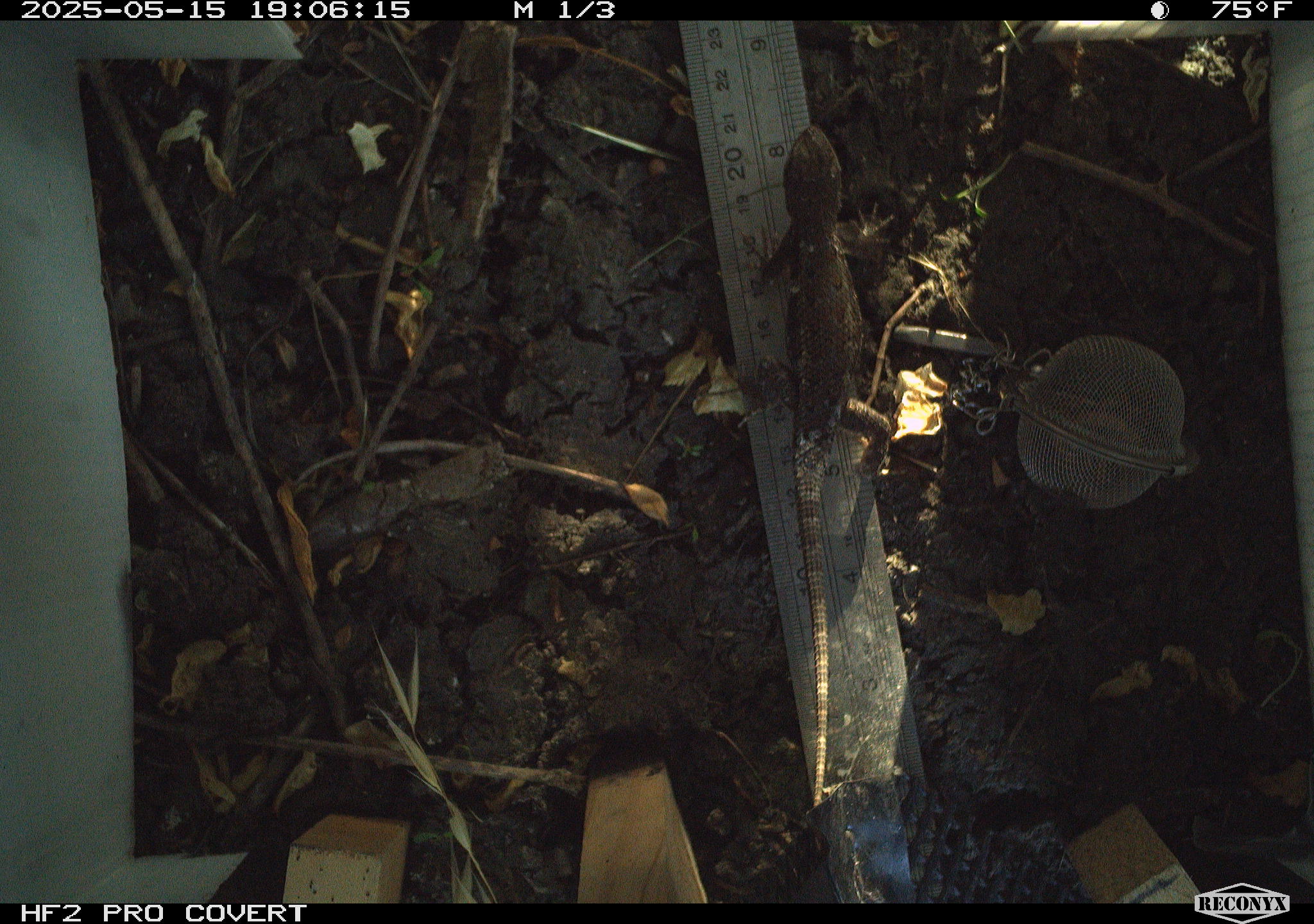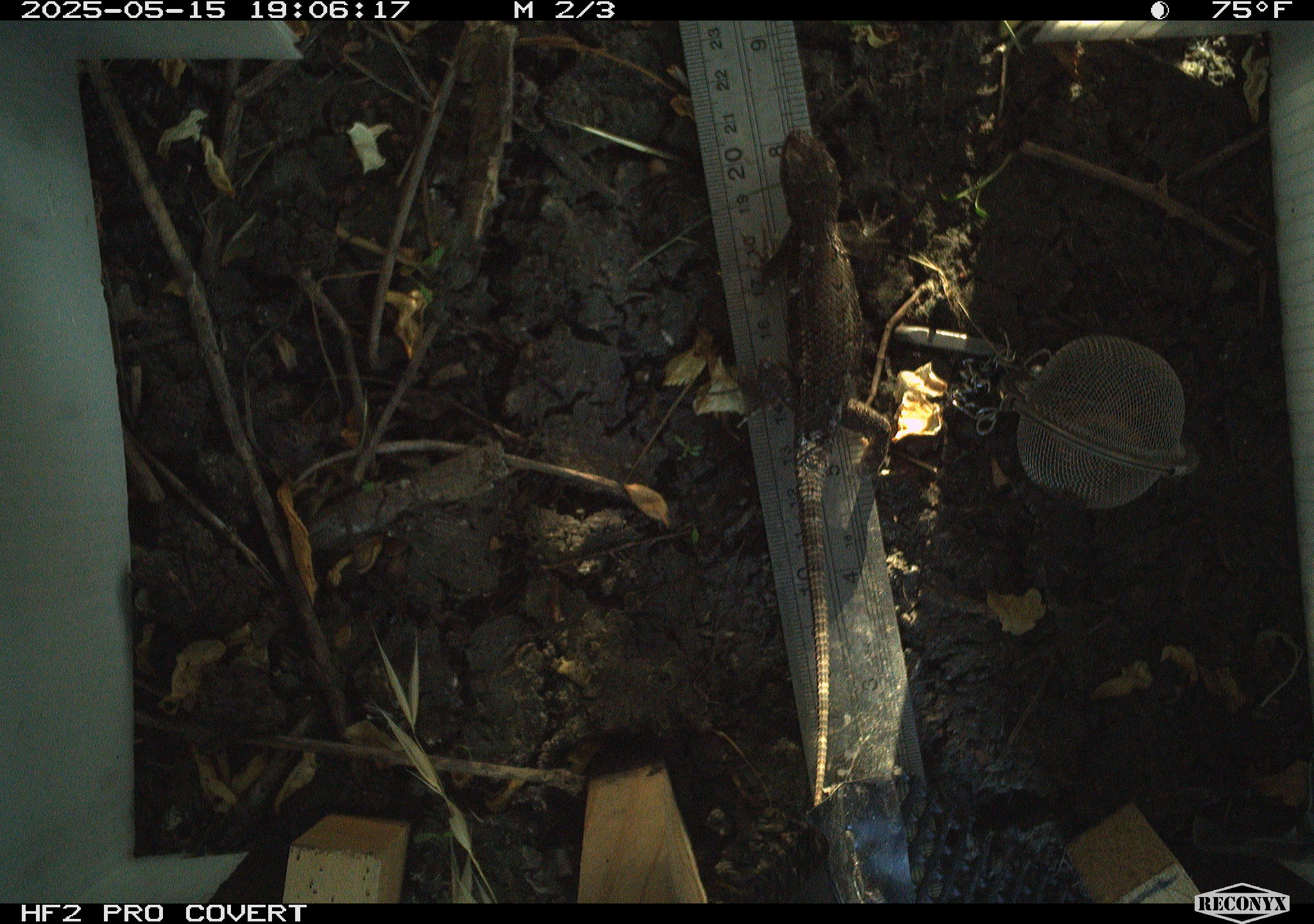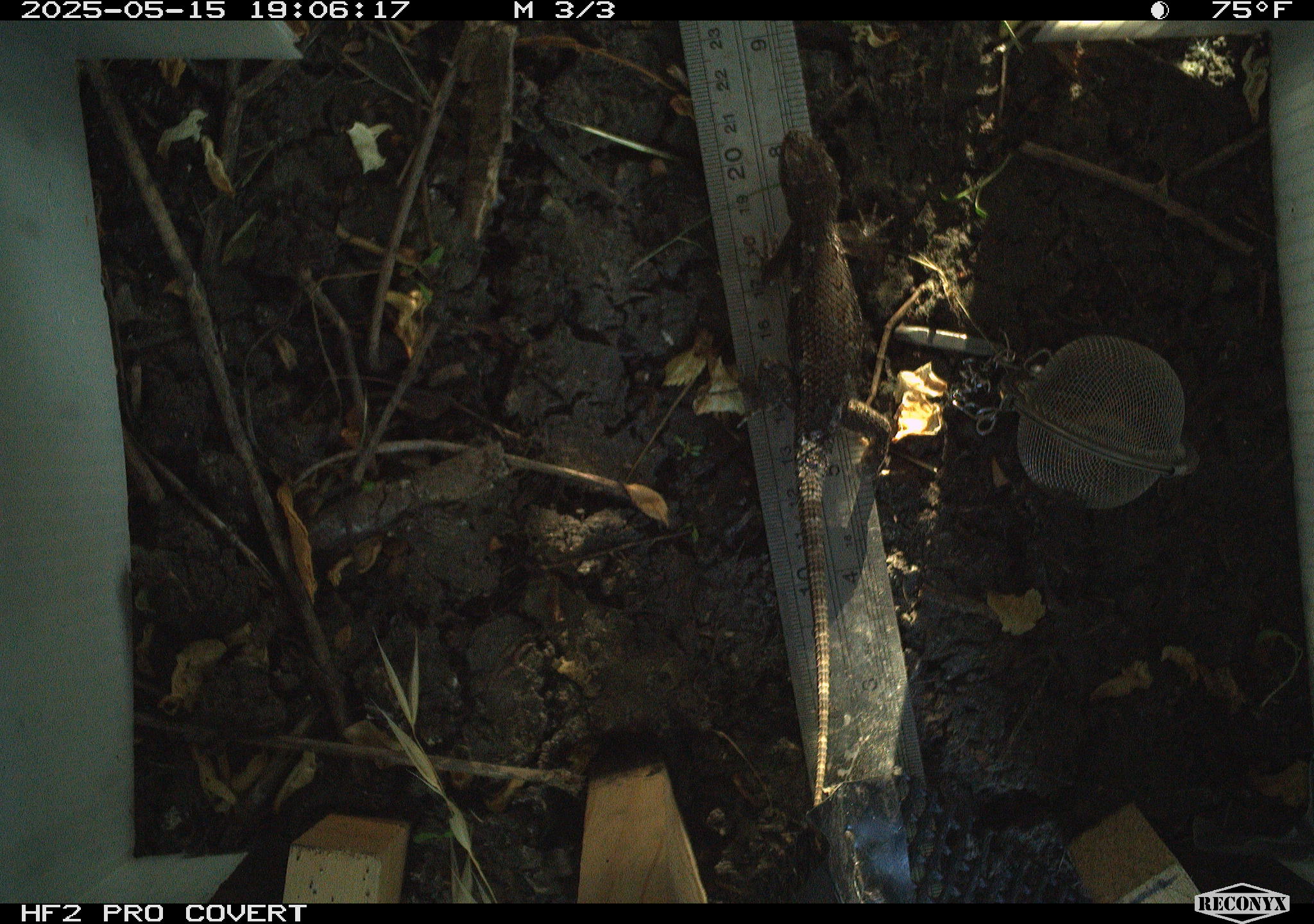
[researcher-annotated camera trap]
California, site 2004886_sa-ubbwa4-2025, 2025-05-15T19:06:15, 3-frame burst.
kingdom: Animalia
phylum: Chordata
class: Reptilia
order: Squamata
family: Phrynosomatidae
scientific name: Phrynosomatidae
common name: north american spiny lizards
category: sceloporus/uta species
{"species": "sceloporus/uta species (north american spiny lizards) (Phrynosomatidae)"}